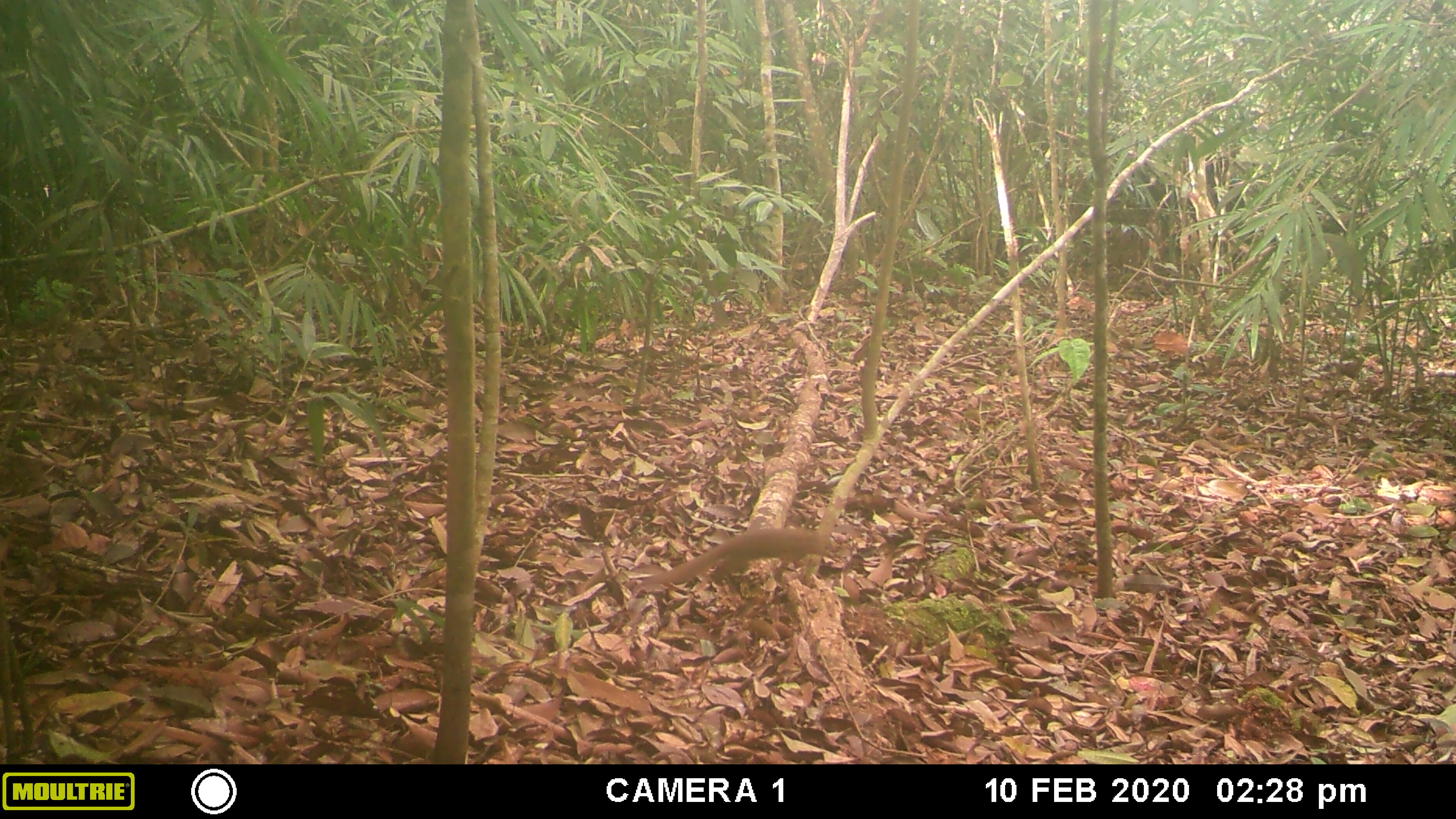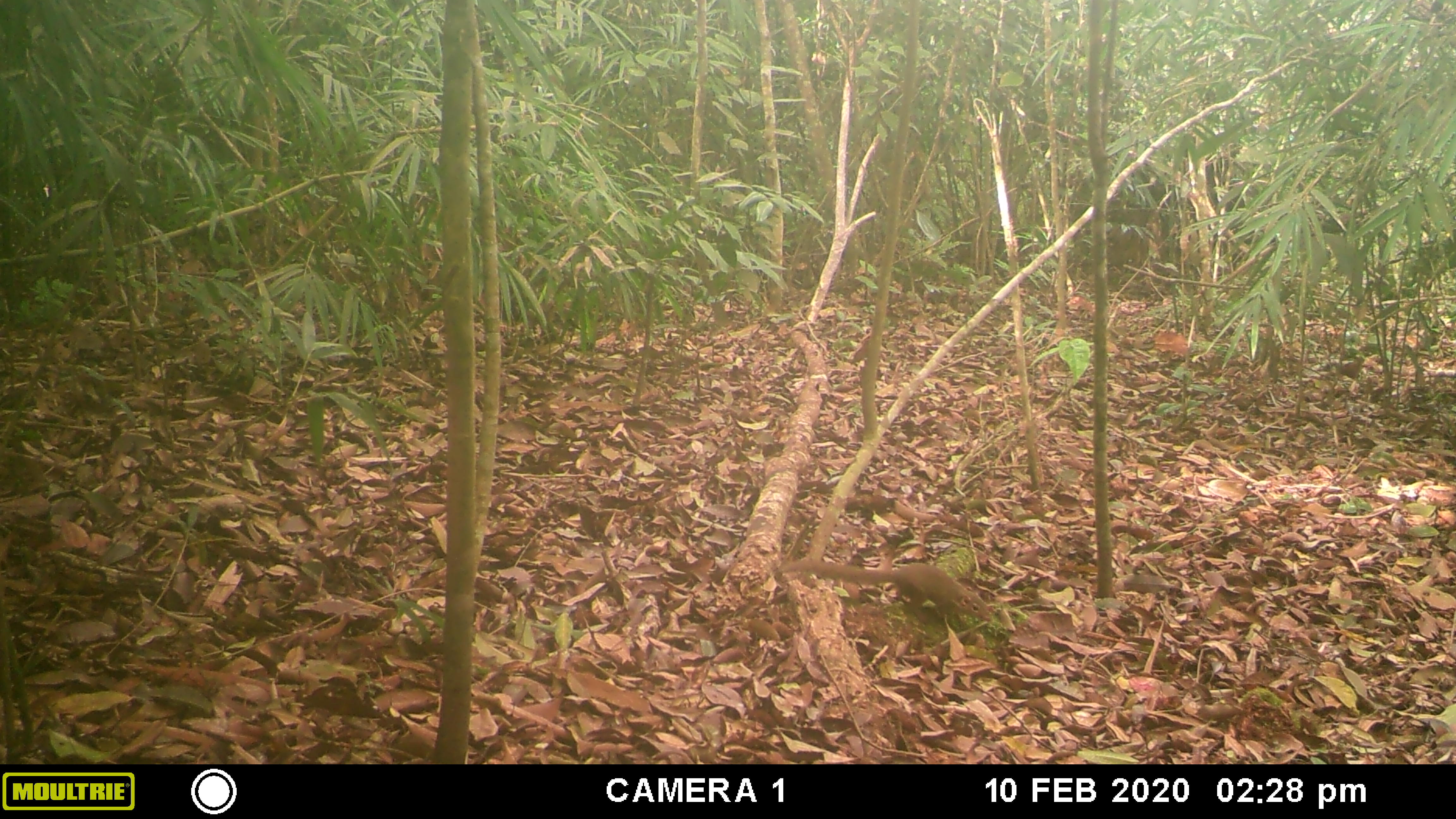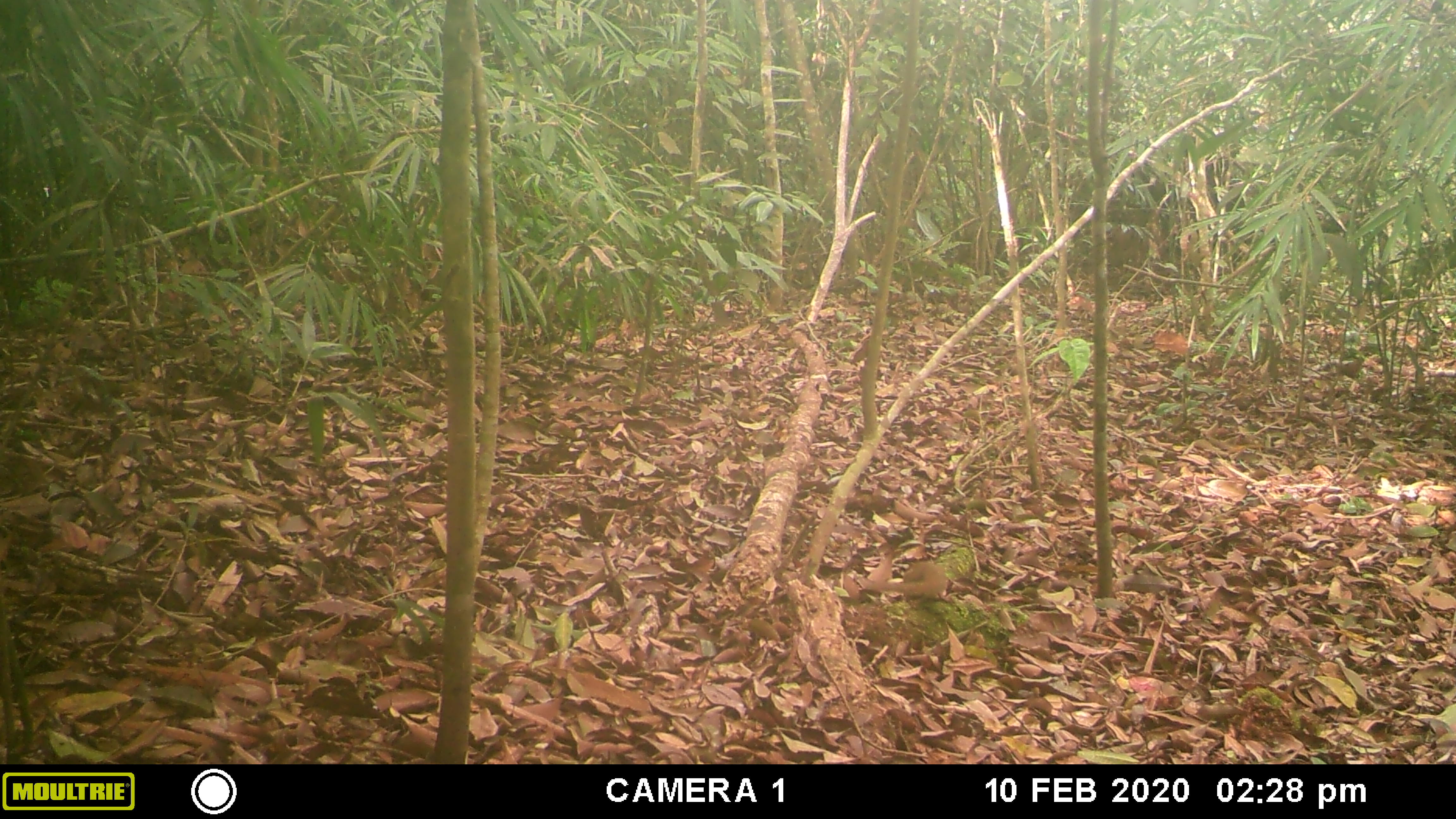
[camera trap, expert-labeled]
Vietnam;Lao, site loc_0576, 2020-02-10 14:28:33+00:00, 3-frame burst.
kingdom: Animalia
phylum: Chordata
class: Mammalia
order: Scandentia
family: Tupaiidae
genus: Tupaia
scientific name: Tupaia belangeri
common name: northern treeshrew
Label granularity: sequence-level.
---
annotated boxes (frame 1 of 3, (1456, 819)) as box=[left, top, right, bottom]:
northern treeshrew: box=[638, 527, 836, 591]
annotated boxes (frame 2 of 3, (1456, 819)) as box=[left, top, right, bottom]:
northern treeshrew: box=[779, 559, 992, 624]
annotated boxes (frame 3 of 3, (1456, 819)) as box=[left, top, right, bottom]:
northern treeshrew: box=[866, 560, 953, 609]